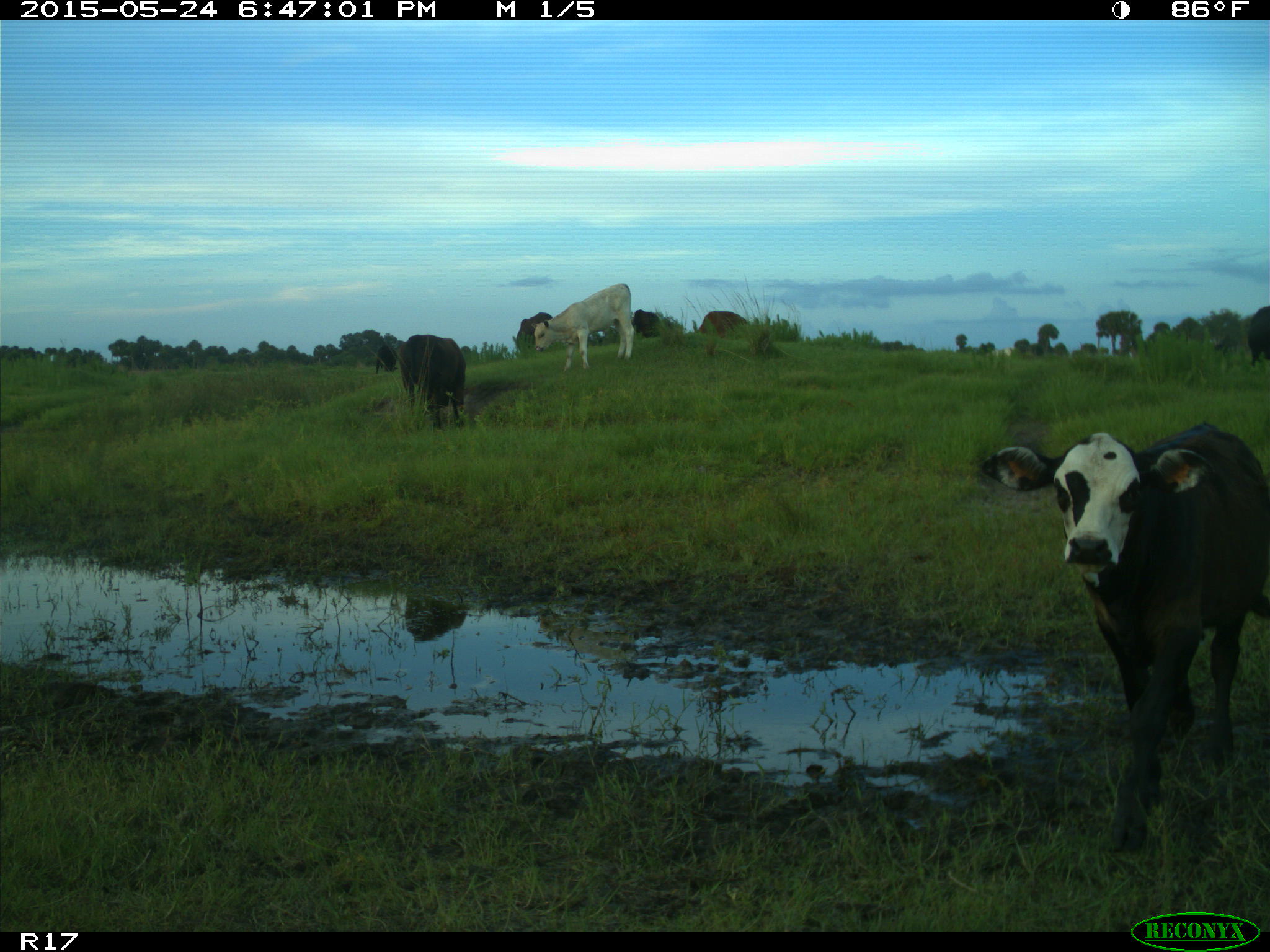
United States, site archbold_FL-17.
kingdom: Animalia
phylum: Chordata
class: Mammalia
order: Artiodactyla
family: Bovidae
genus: Bos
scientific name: Bos taurus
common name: domestic cow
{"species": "Bos taurus (domestic cow)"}